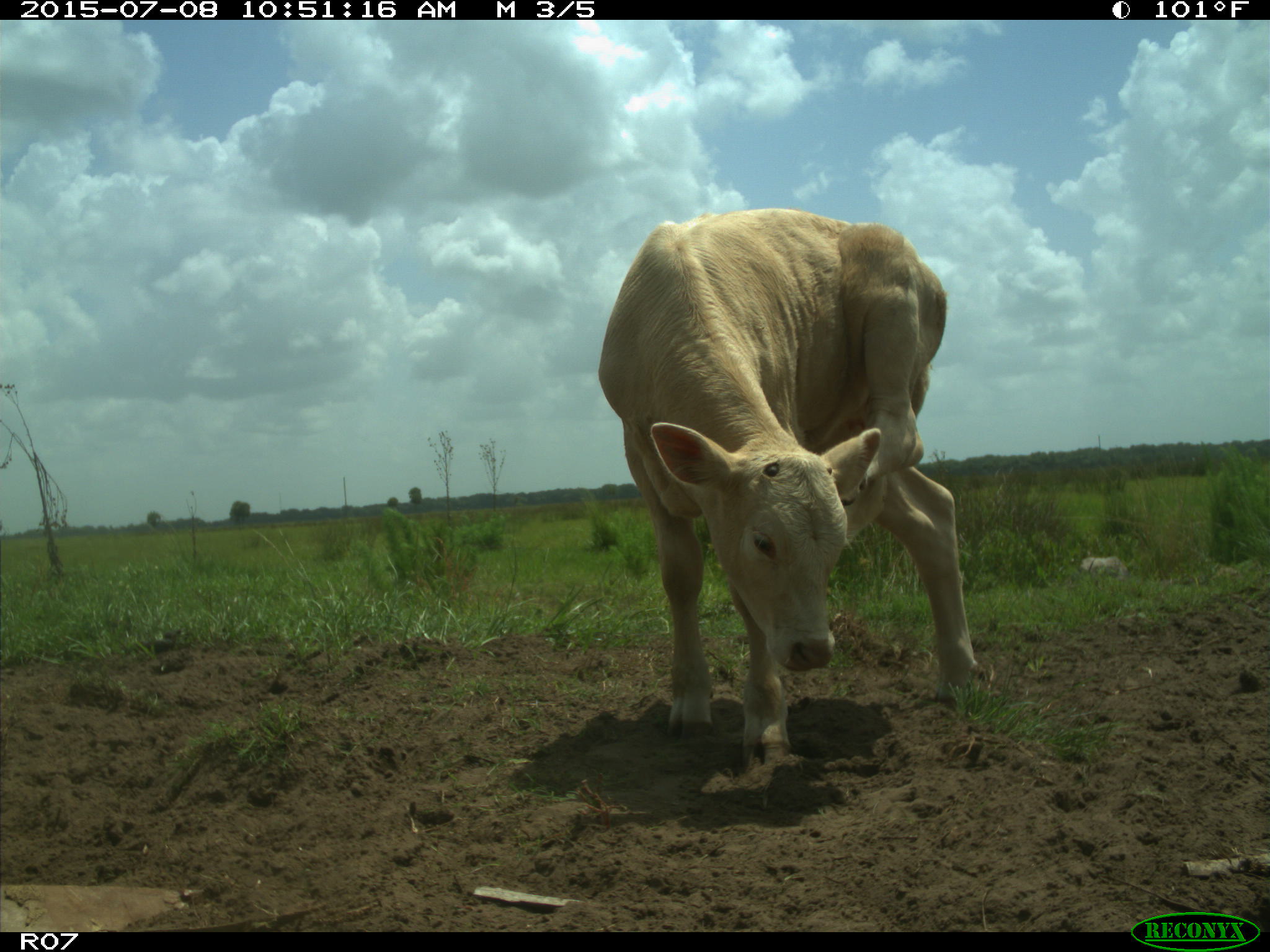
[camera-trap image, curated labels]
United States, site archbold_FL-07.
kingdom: Animalia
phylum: Chordata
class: Mammalia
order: Artiodactyla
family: Bovidae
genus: Bos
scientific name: Bos taurus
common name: domestic cow